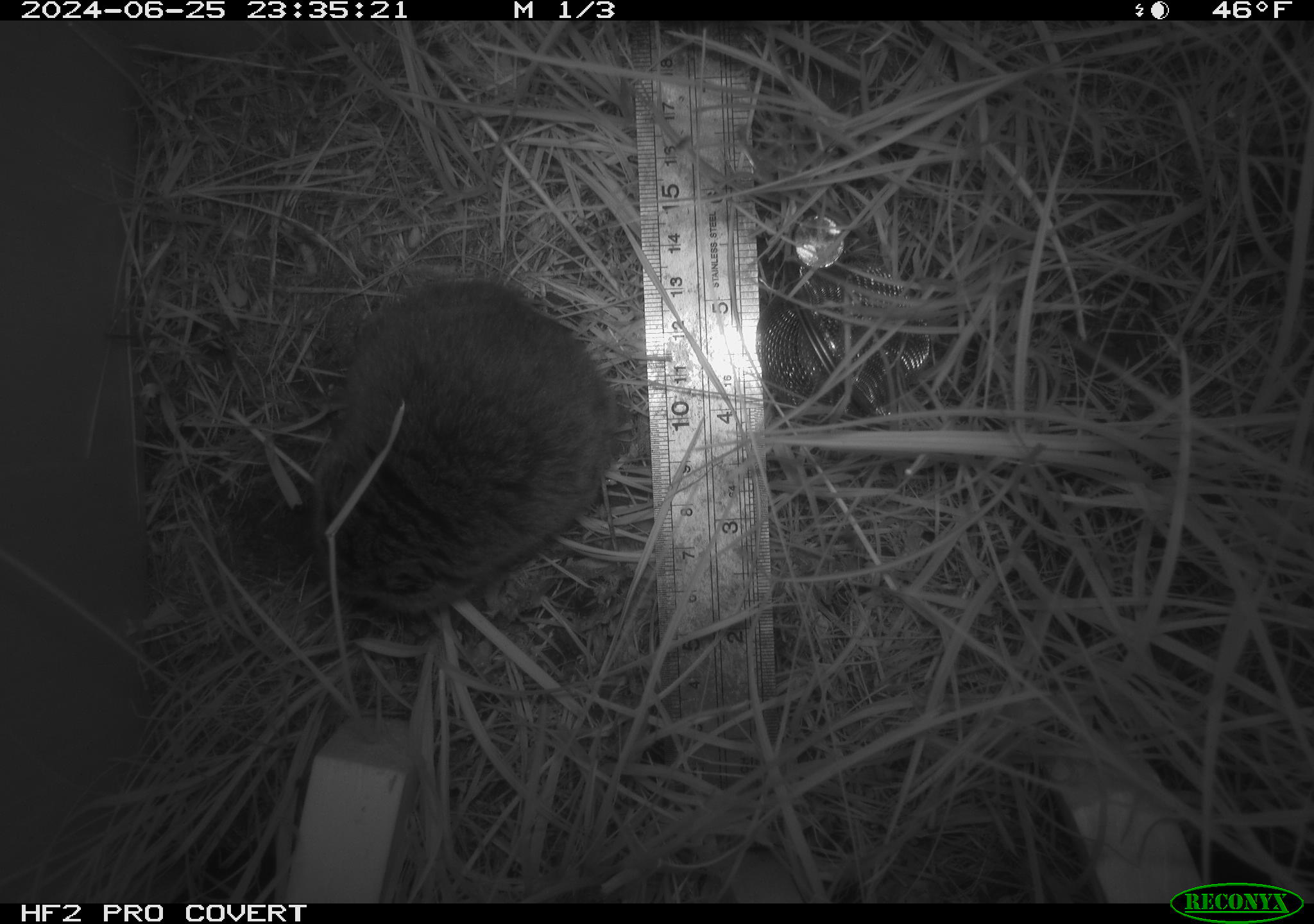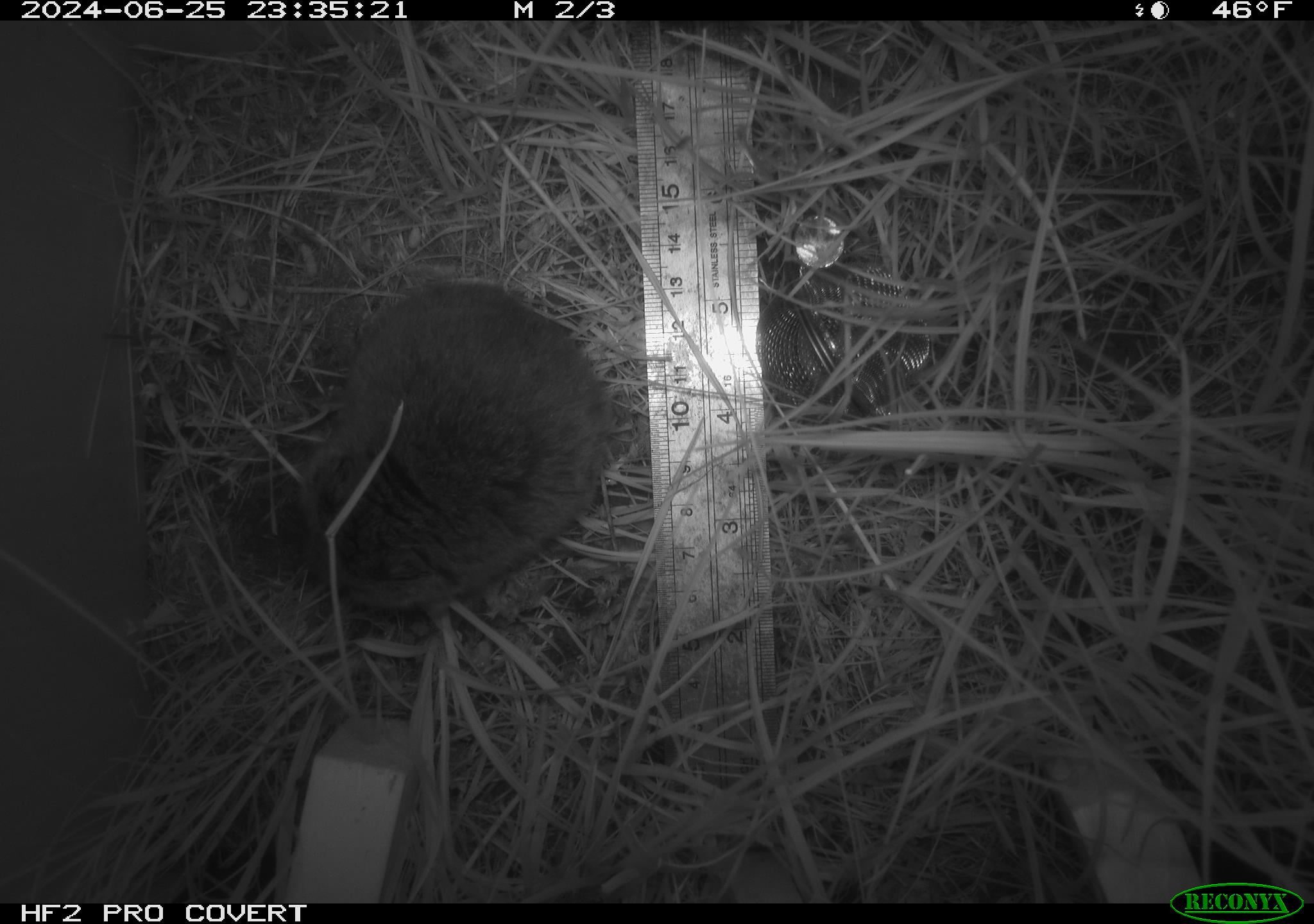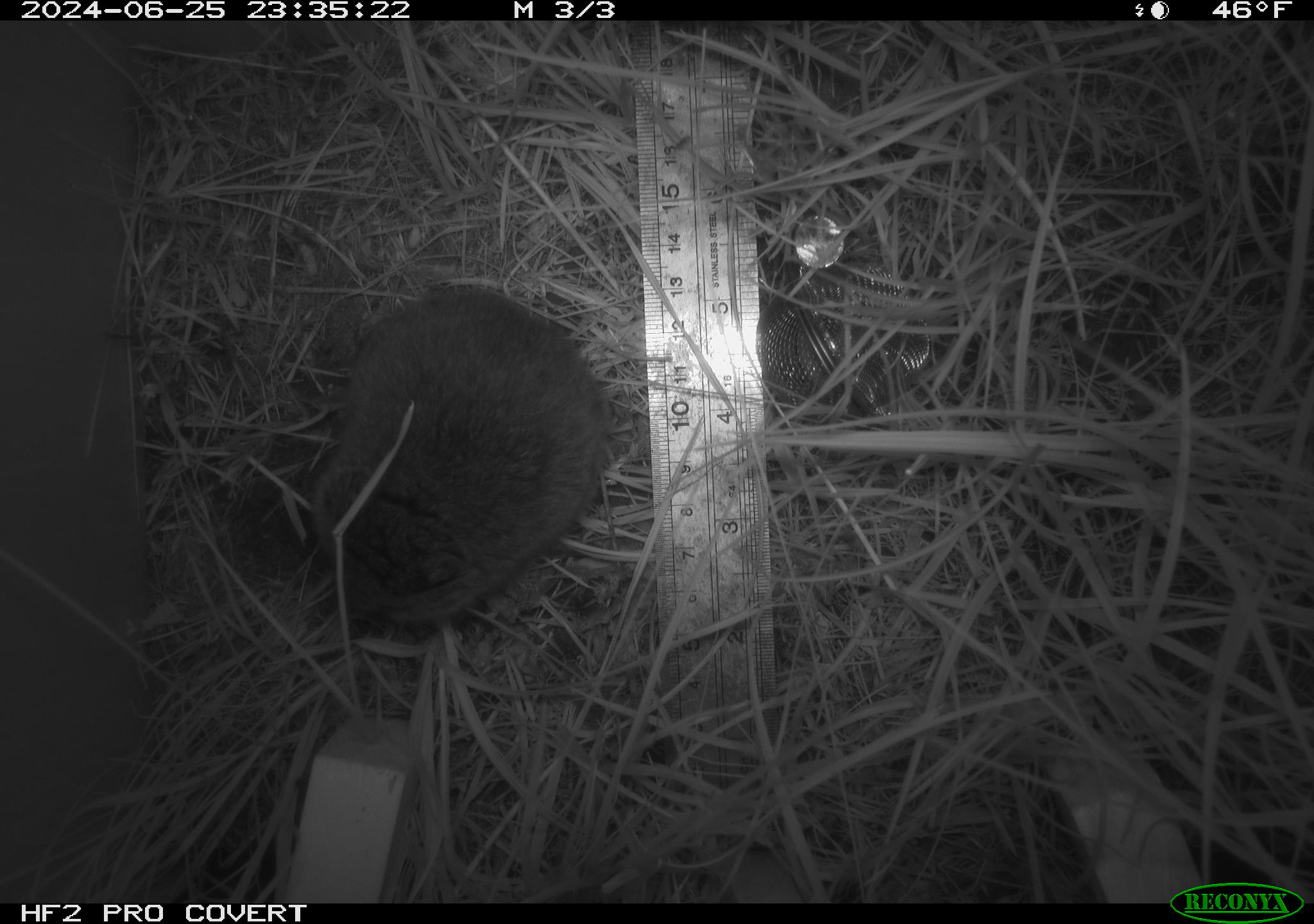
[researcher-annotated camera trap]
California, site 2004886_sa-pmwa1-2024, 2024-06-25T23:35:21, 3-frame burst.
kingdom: Animalia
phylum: Chordata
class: Mammalia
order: Rodentia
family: Cricetidae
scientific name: Arvicolinae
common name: voles, lemmings, and muskrats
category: arvicolinae subfamily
Arvicolinae subfamily (voles, lemmings, and muskrats) (Arvicolinae).